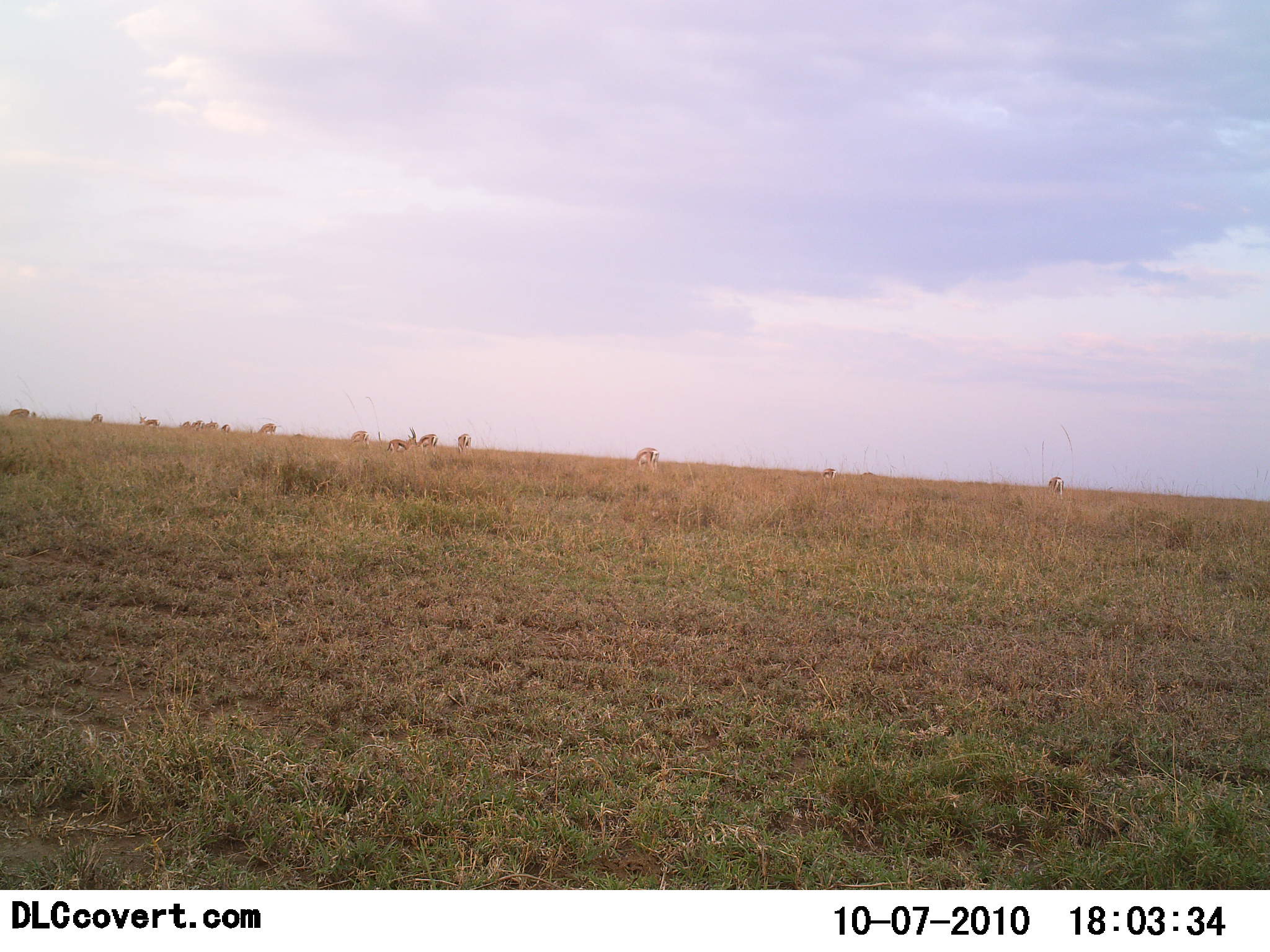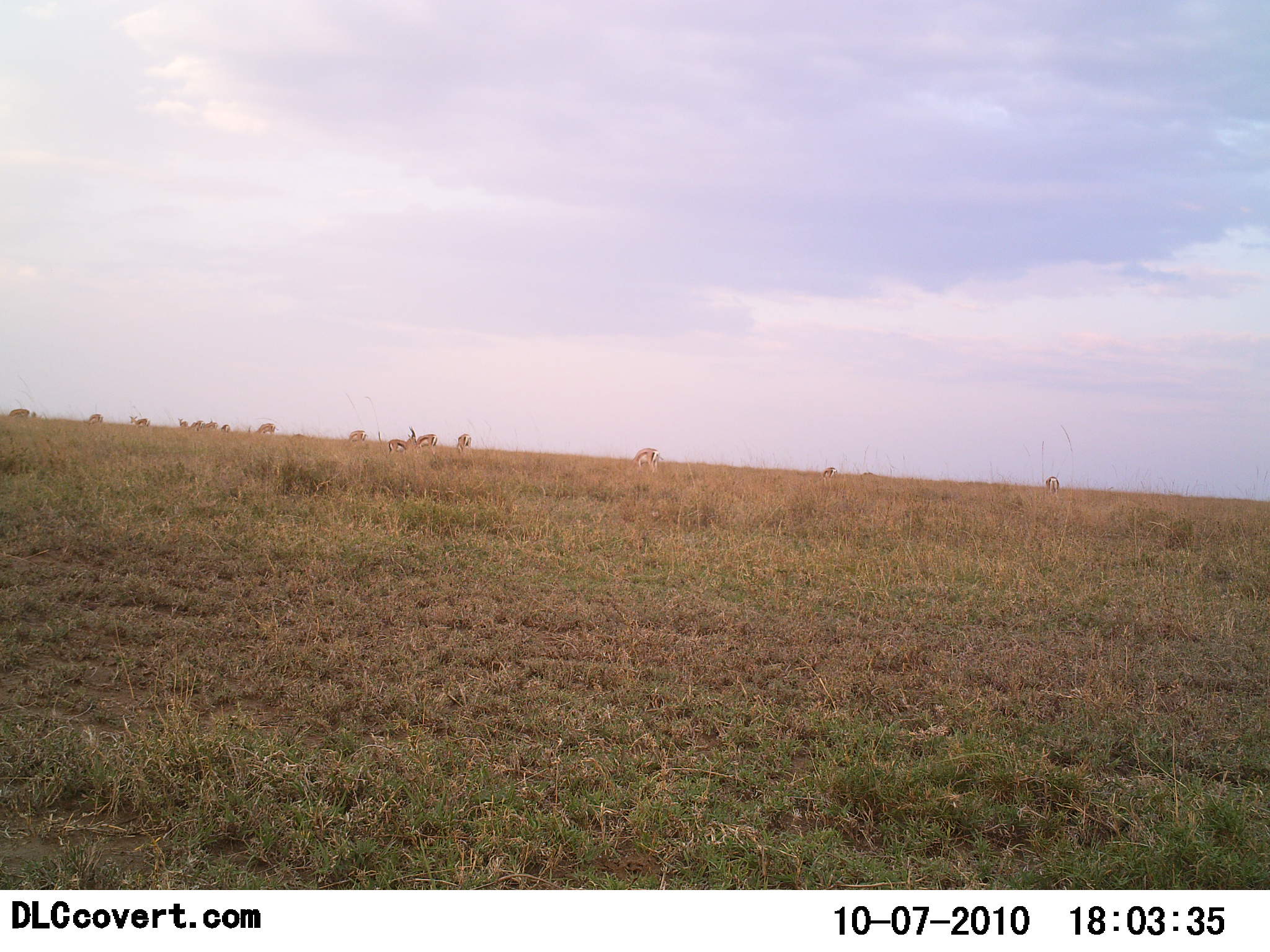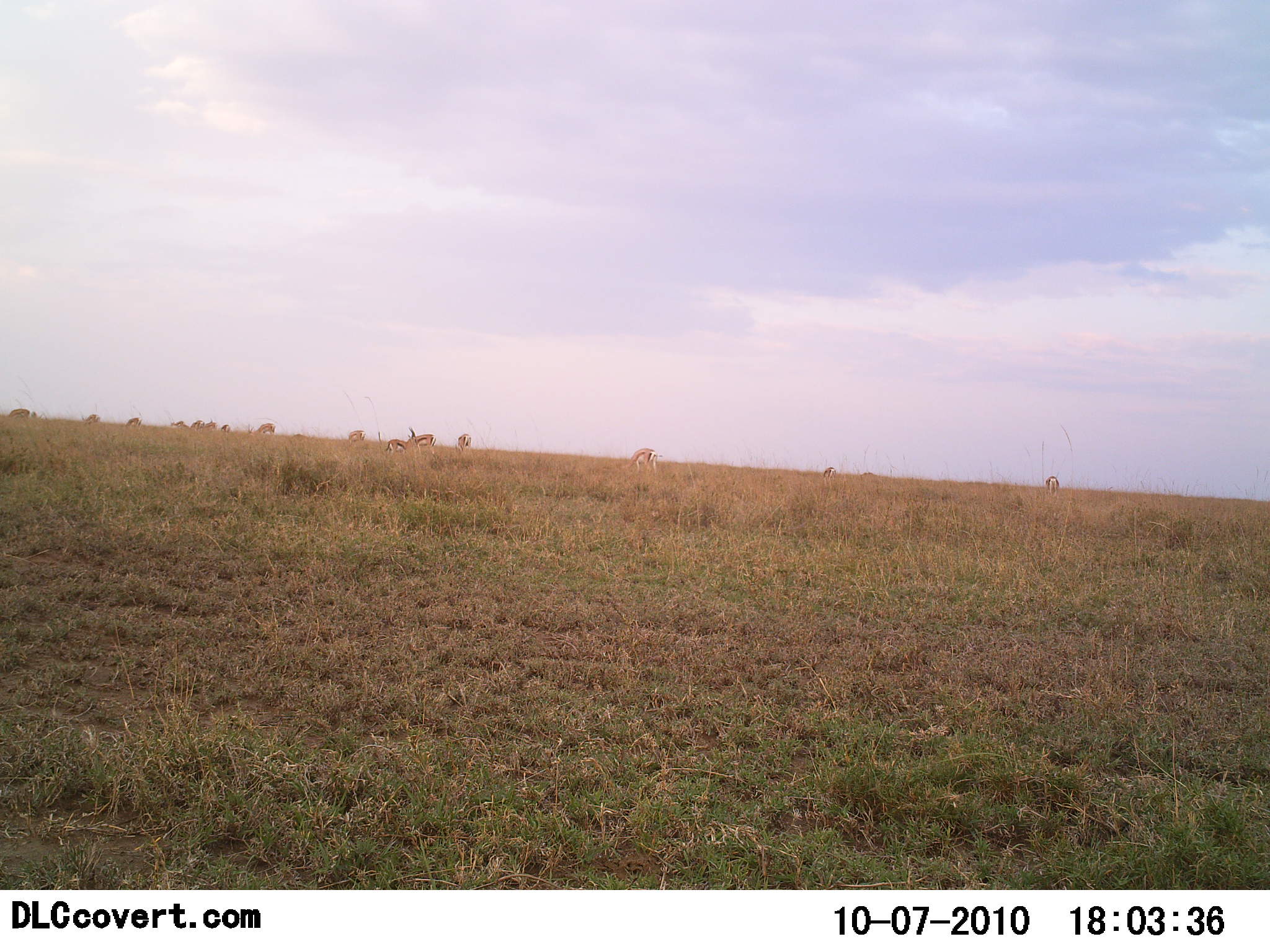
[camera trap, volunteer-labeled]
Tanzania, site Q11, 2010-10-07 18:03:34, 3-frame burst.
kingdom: Animalia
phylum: Chordata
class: Mammalia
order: Artiodactyla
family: Bovidae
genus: Eudorcas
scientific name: Eudorcas thomsonii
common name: thomson's gazelle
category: gazellethomsons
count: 11-50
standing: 77%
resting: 8%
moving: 31%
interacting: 0%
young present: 0%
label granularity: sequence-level